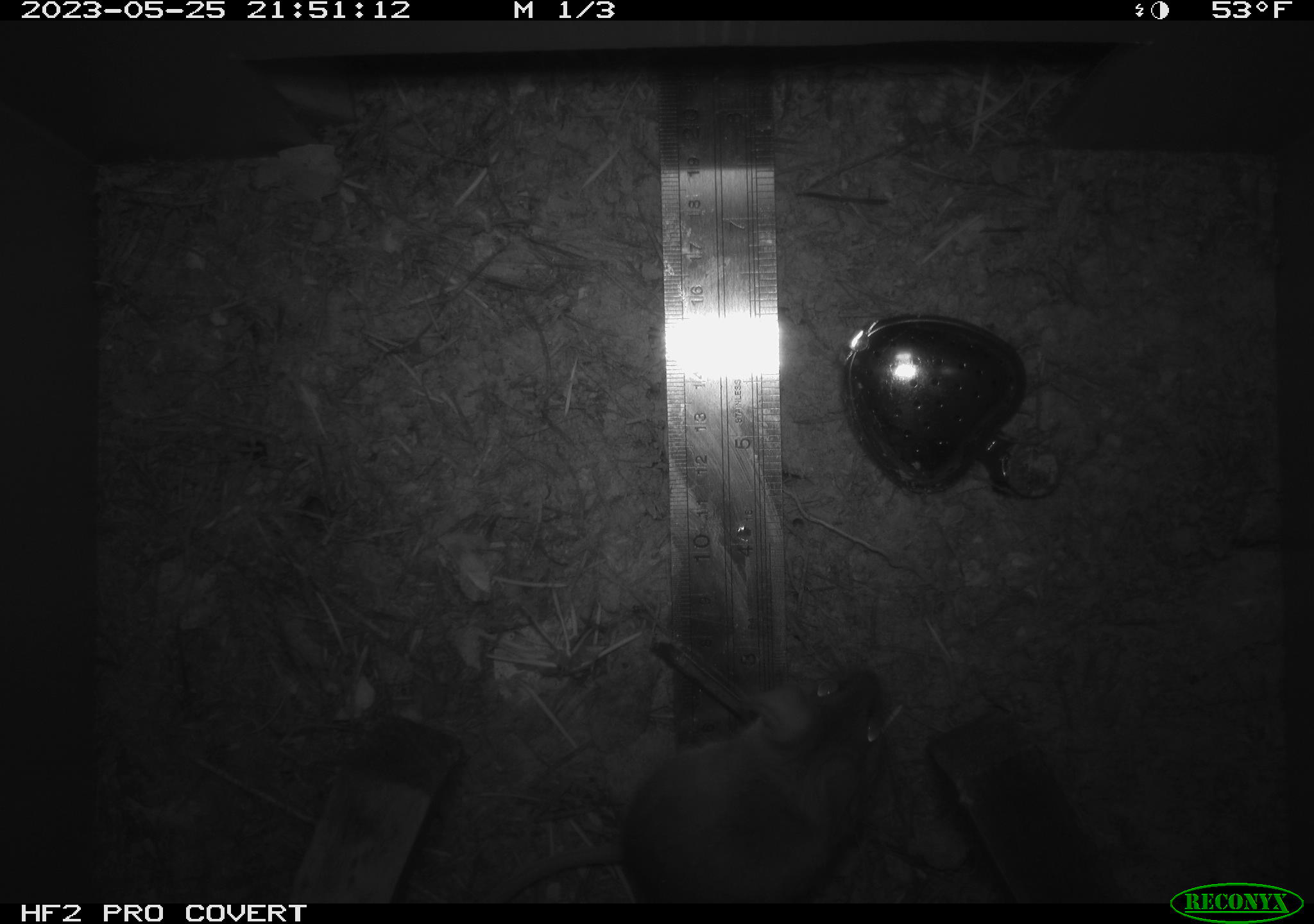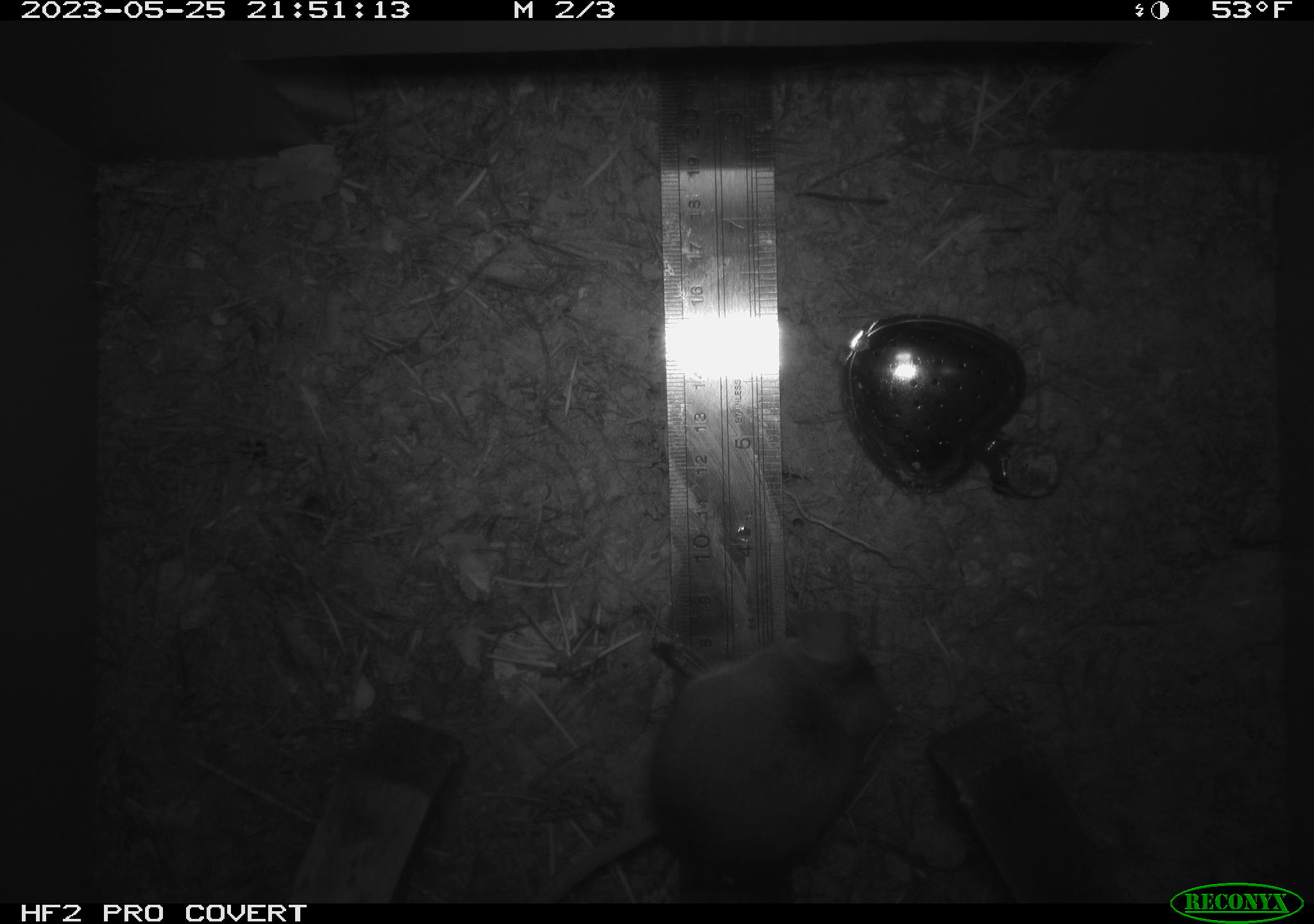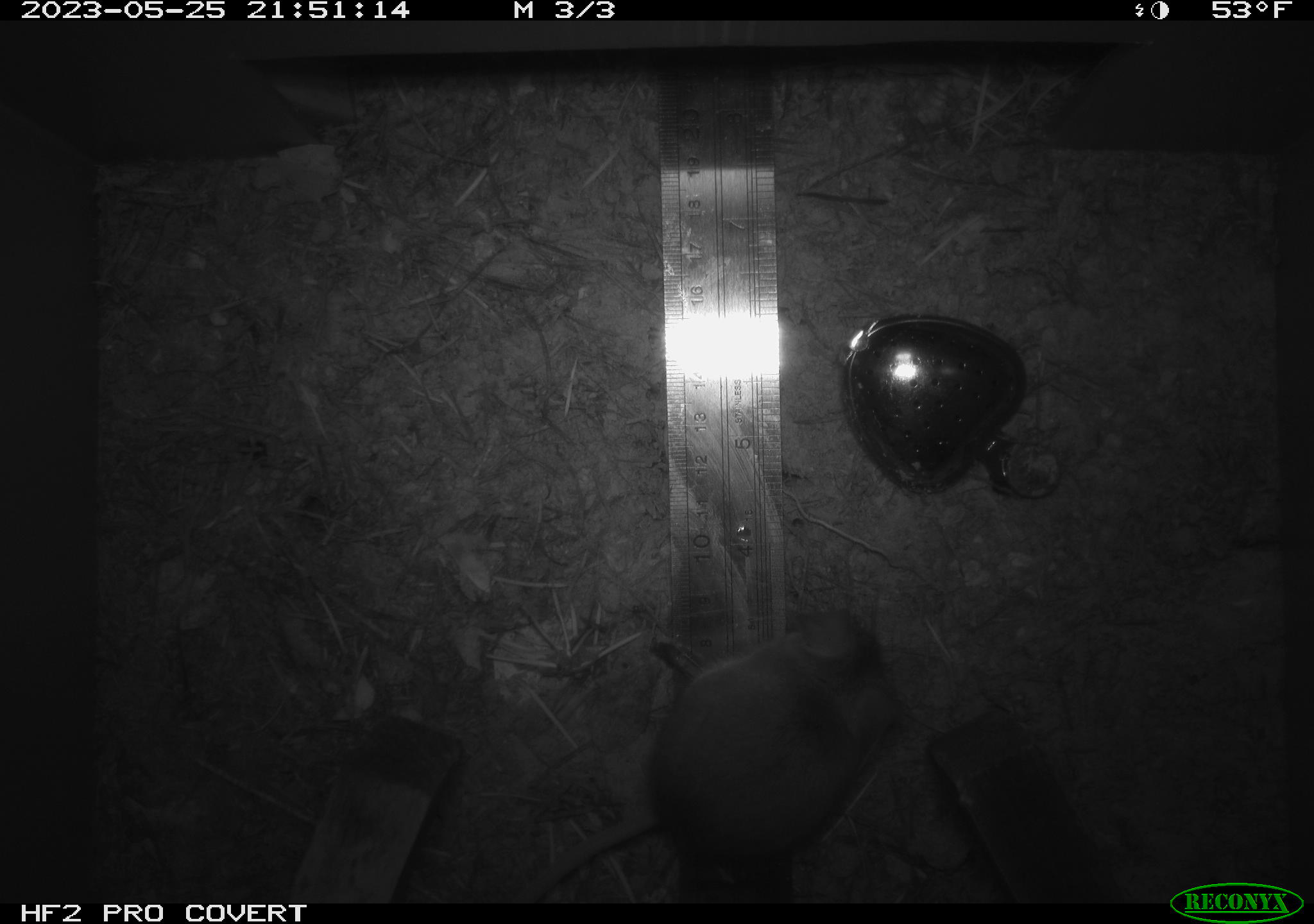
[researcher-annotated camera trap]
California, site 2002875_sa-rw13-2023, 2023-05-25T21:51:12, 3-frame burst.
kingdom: Animalia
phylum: Chordata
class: Mammalia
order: Rodentia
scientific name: Rodentia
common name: mouse species